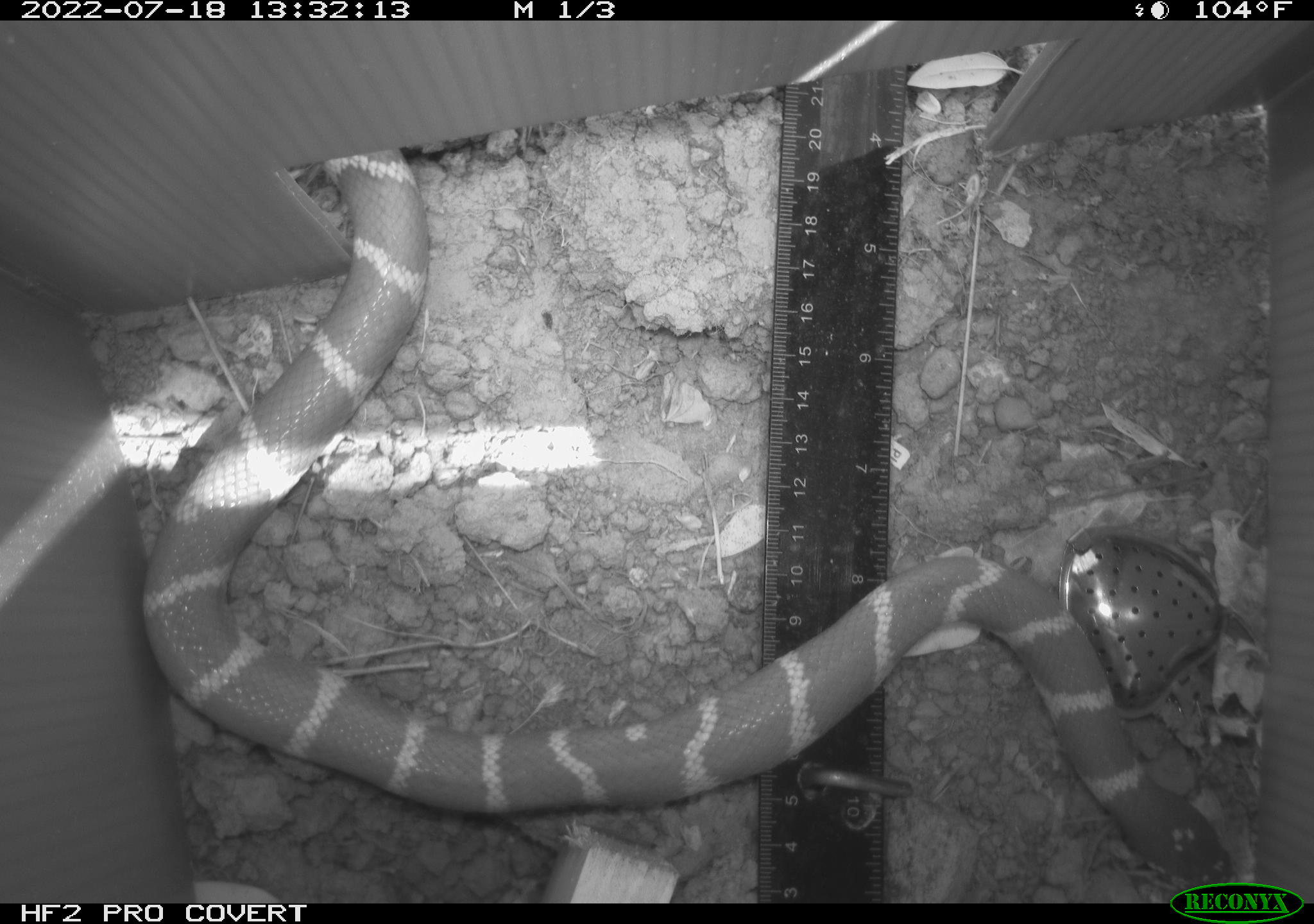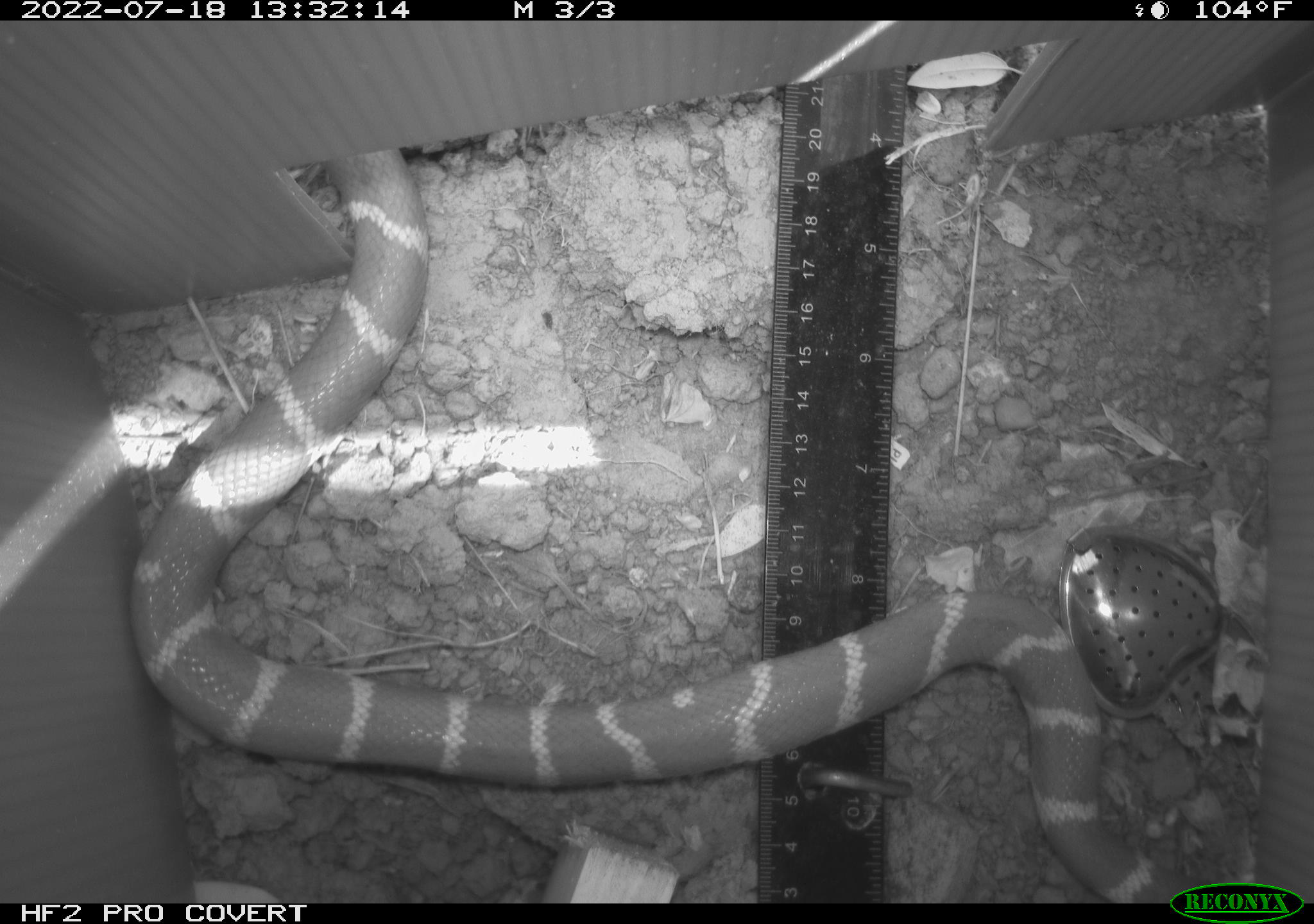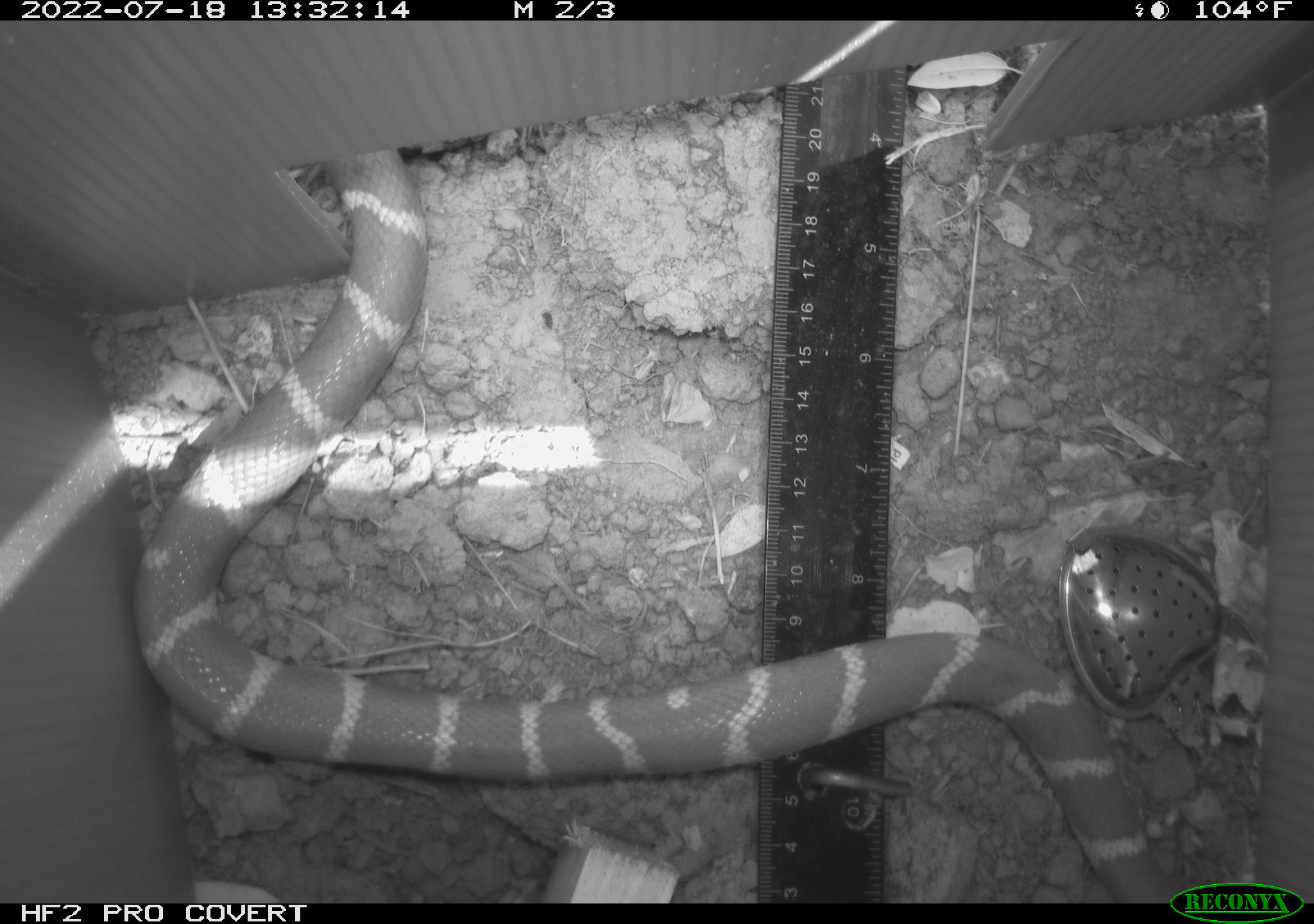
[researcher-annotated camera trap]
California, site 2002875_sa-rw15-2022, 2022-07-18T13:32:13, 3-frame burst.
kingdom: Animalia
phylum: Chordata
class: Reptilia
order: Squamata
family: Colubridae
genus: Lampropeltis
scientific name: Lampropeltis californiae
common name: california kingsnake